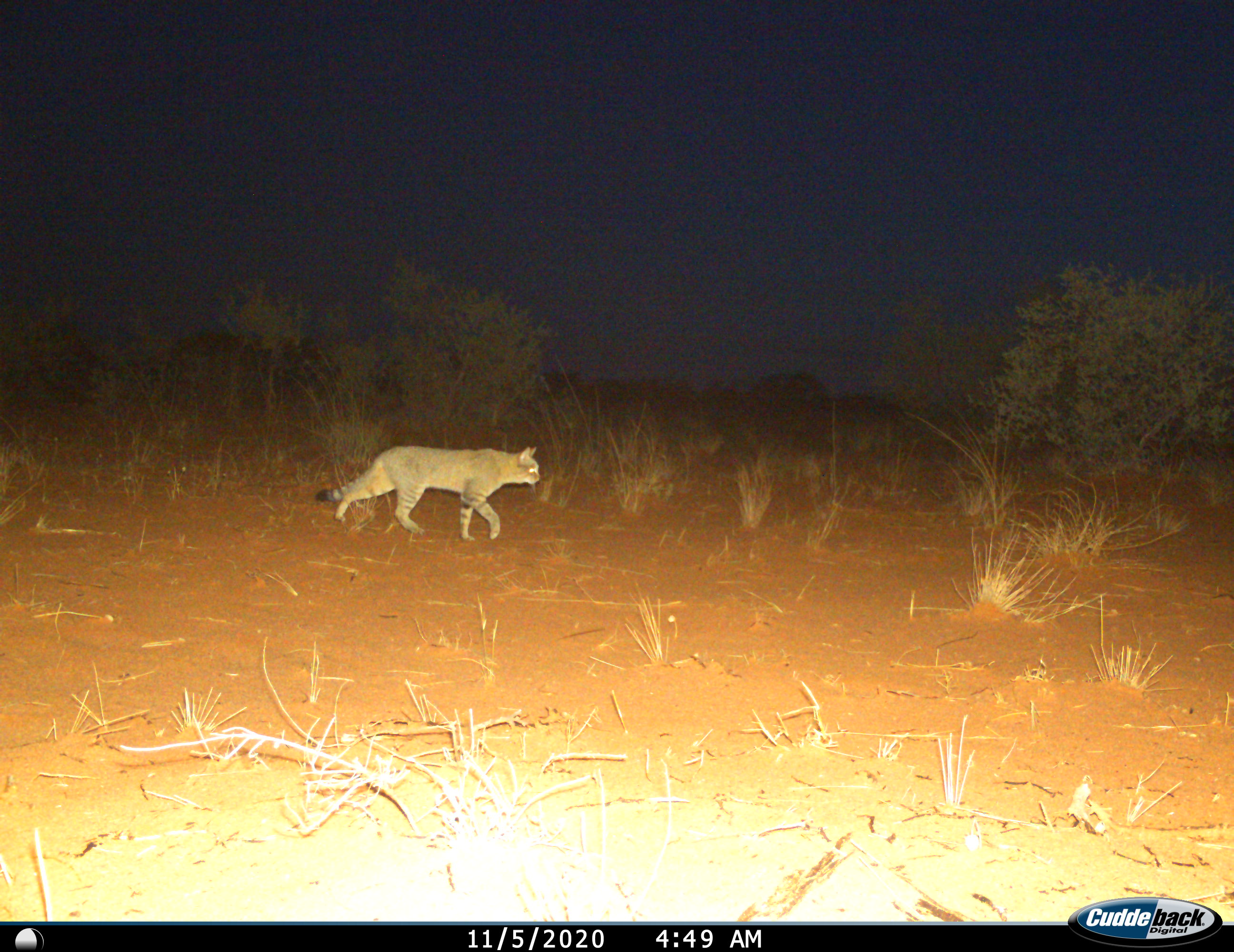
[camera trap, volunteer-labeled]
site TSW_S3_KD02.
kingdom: Animalia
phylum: Chordata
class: Mammalia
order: Carnivora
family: Felidae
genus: Felis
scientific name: Felis lybica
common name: african wild cat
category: africanwildcat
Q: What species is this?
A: Africanwildcat (african wild cat) (Felis lybica).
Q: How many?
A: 1.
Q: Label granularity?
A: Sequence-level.